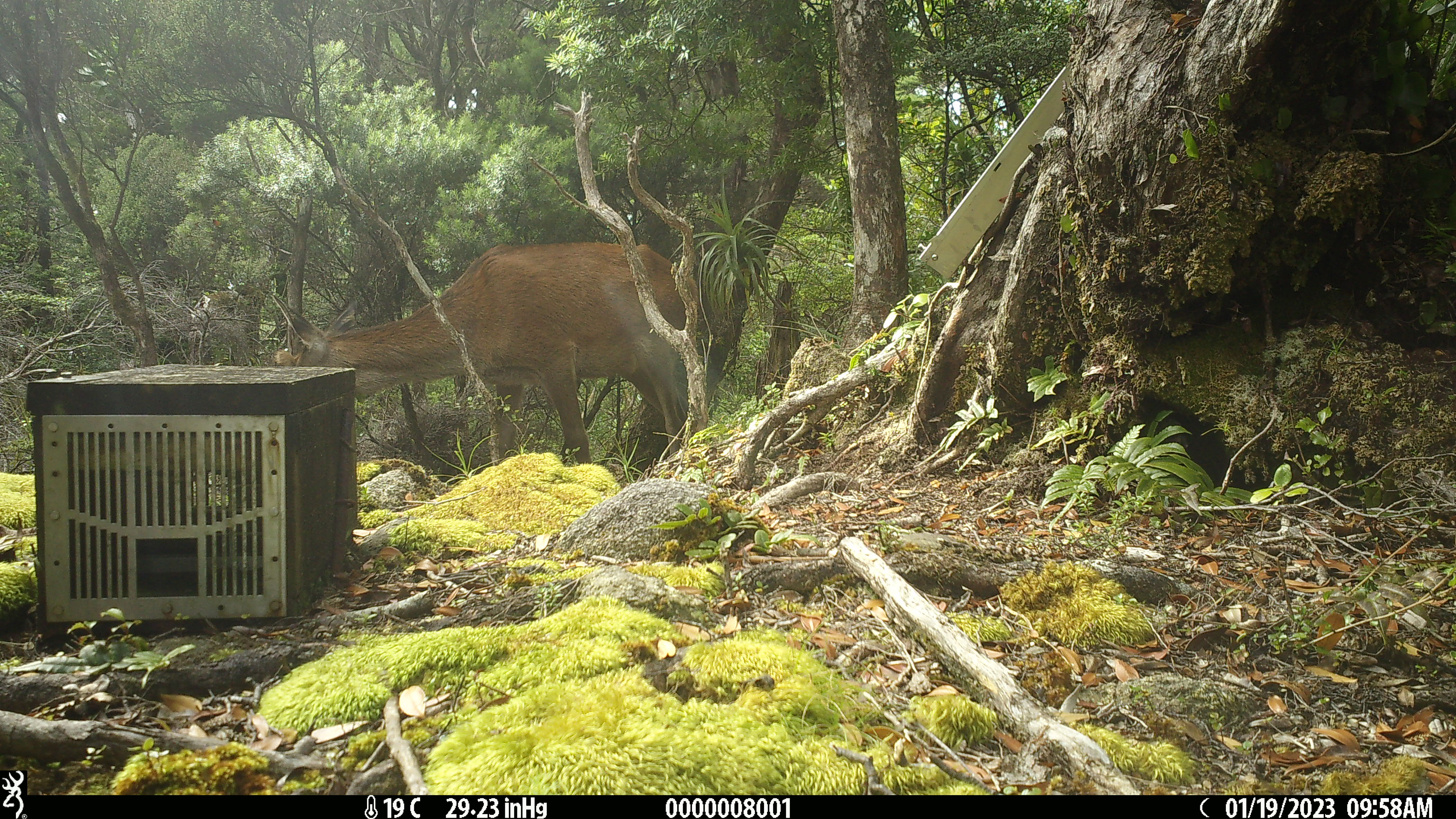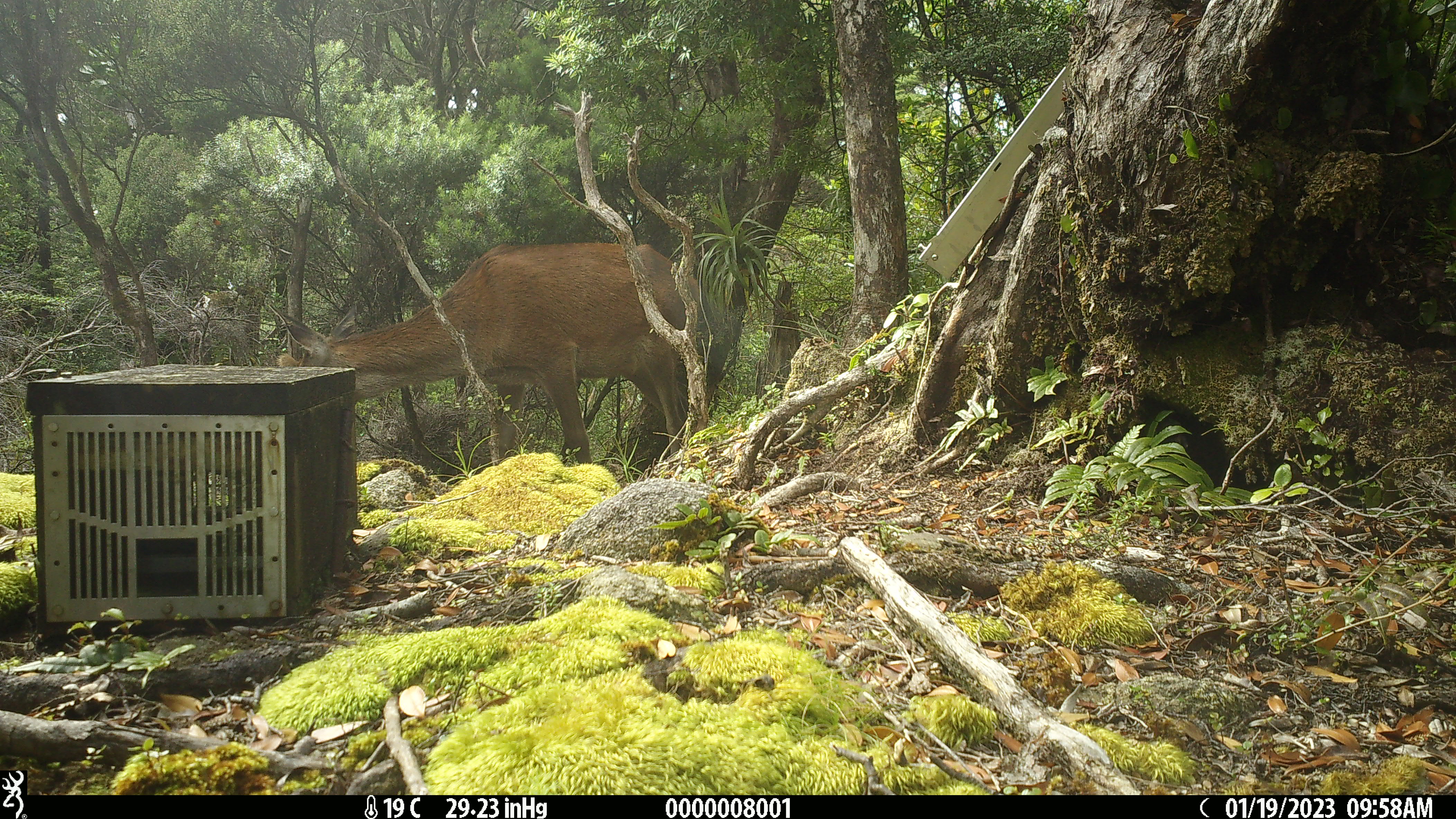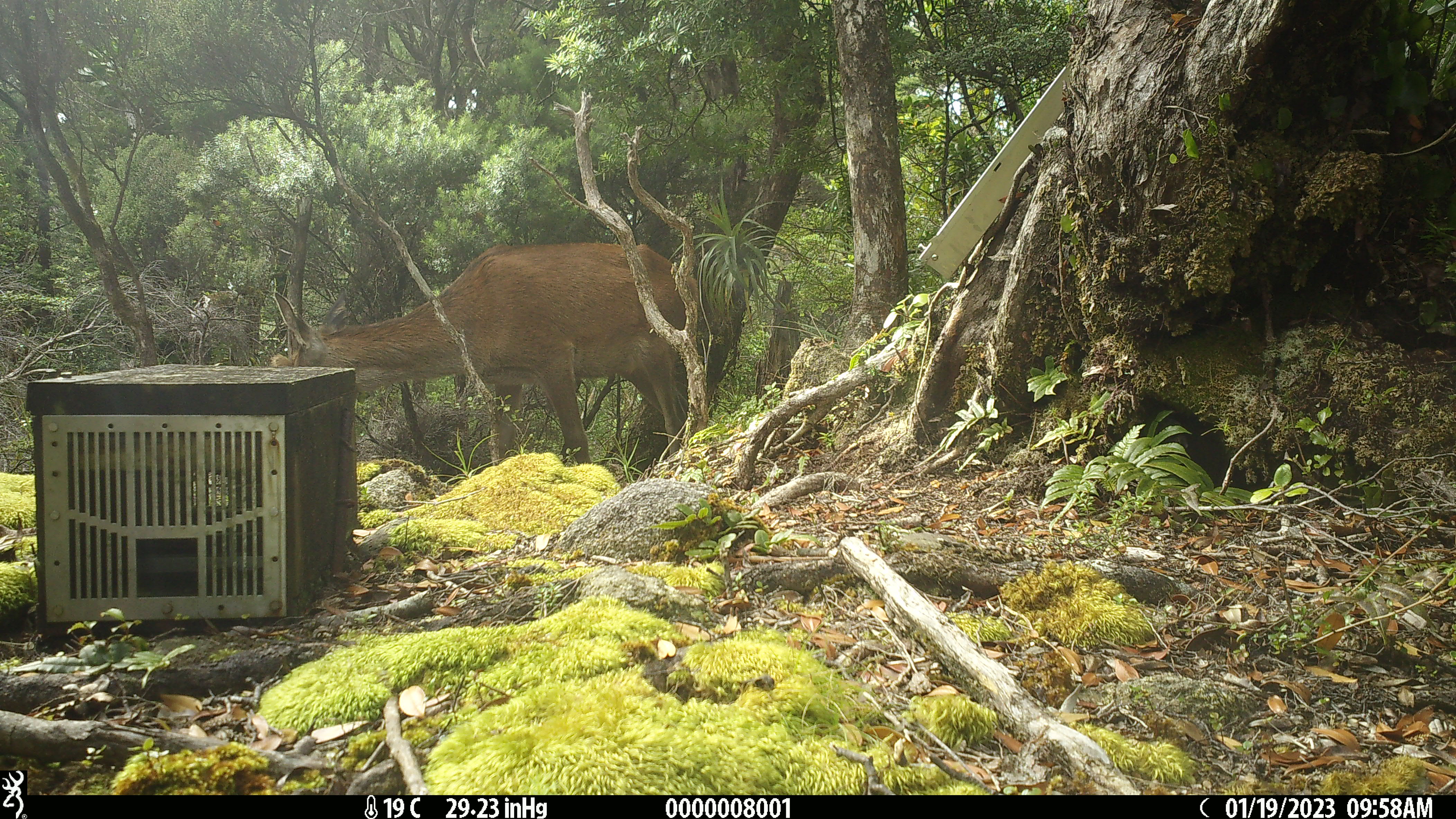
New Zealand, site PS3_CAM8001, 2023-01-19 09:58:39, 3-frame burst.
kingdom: Animalia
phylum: Chordata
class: Mammalia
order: Artiodactyla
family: Cervidae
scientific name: Cervidae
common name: deer